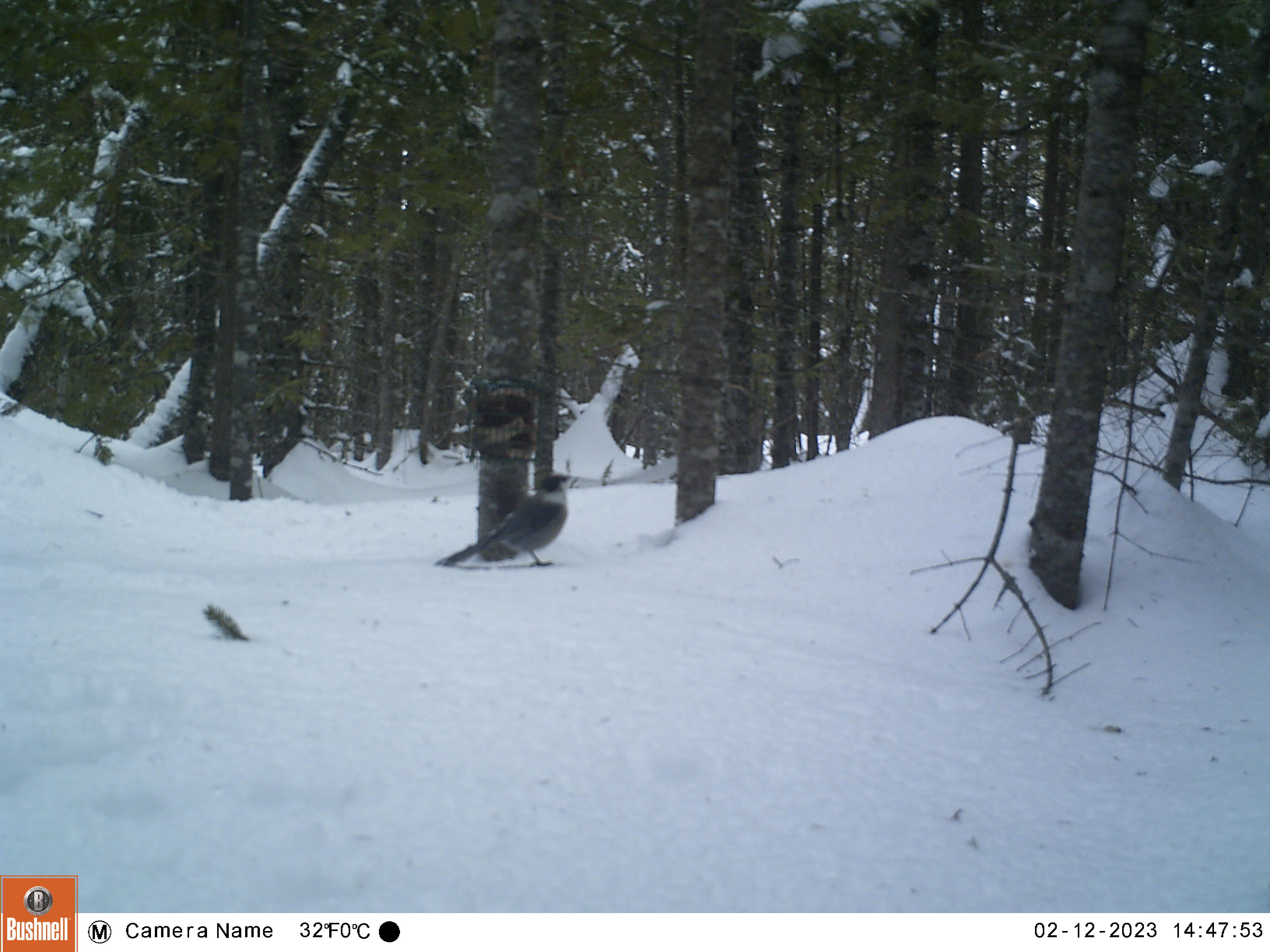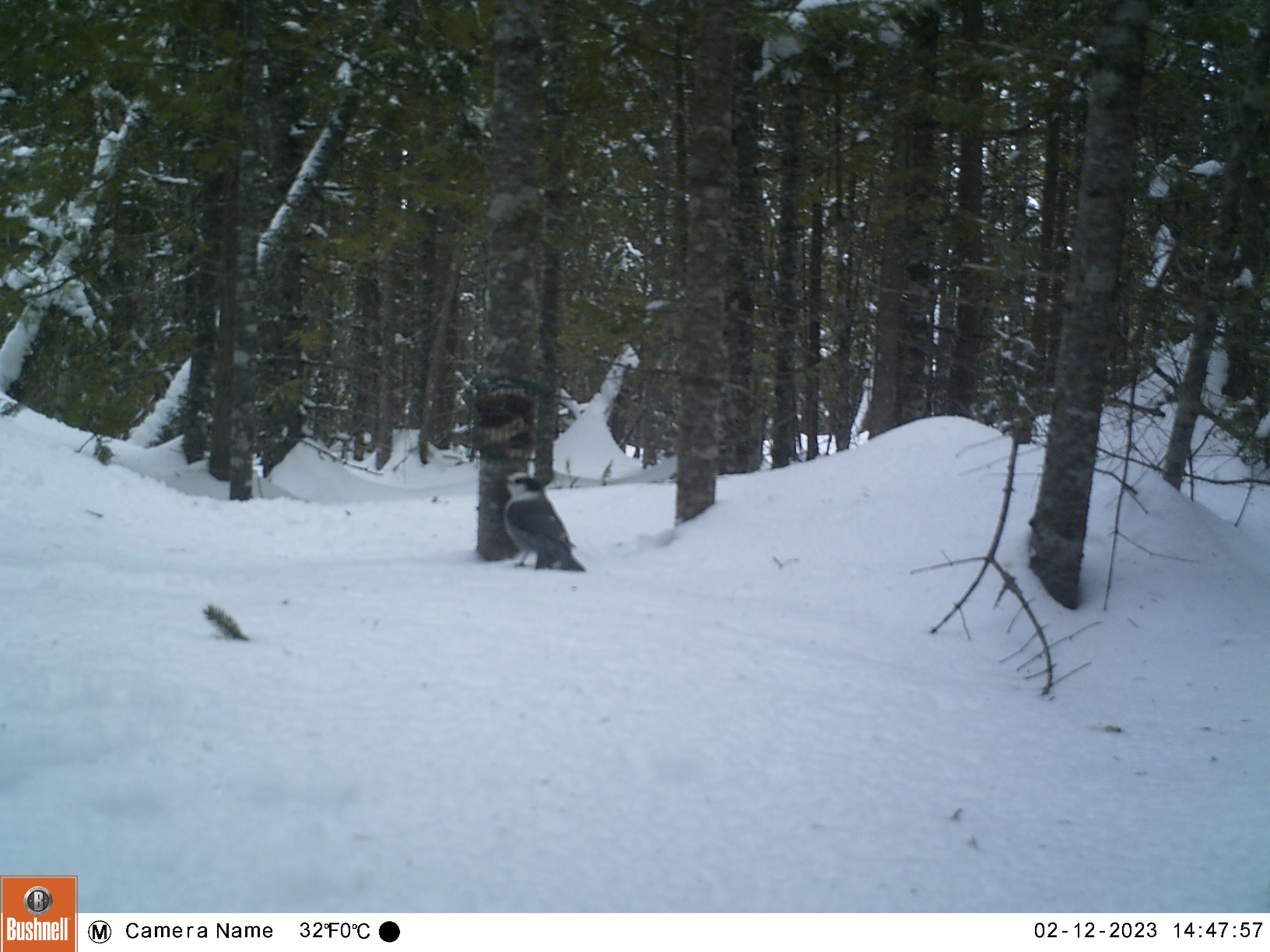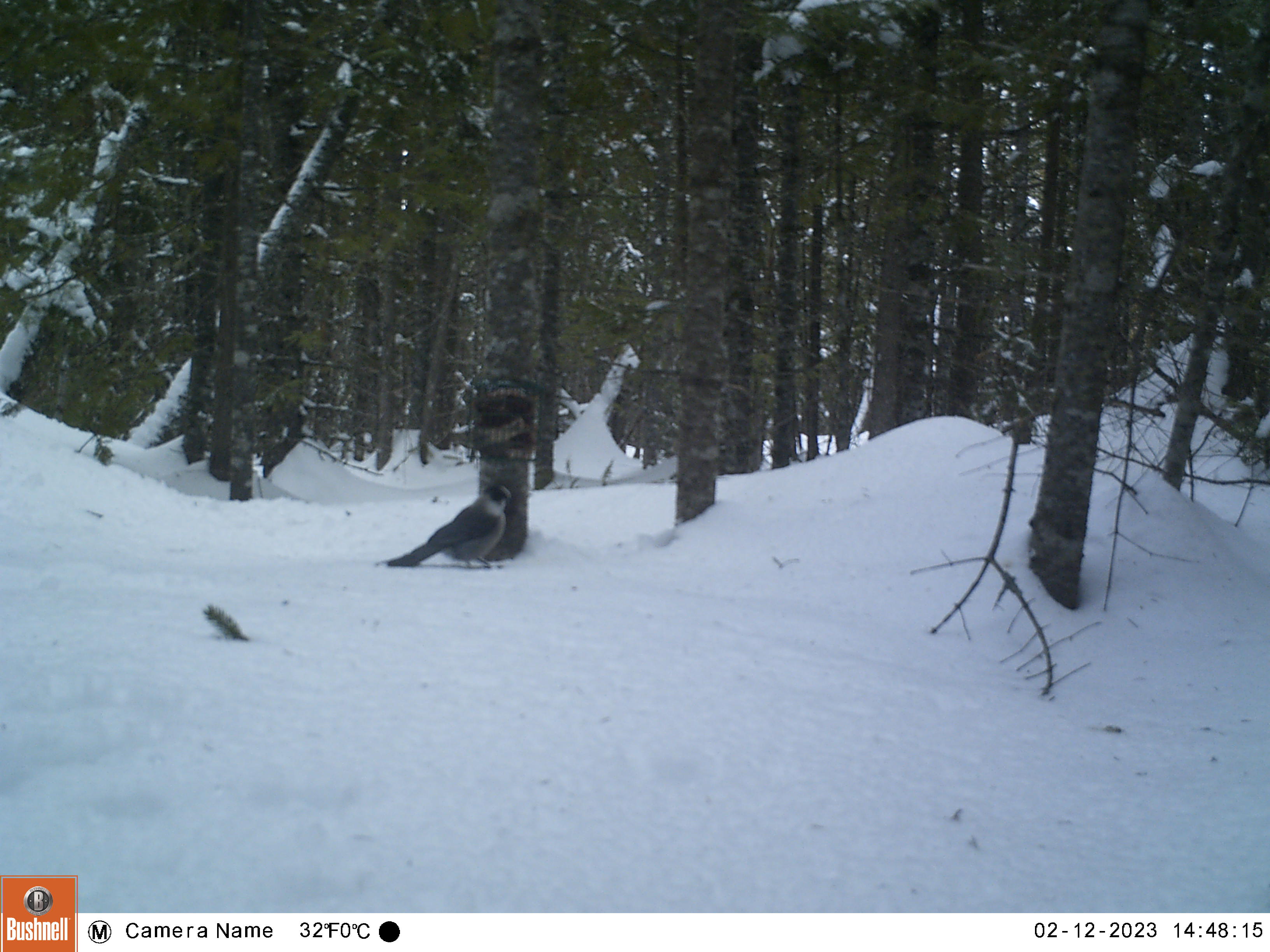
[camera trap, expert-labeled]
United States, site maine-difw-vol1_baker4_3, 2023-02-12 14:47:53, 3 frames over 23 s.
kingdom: Animalia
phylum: Chordata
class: Aves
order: Passeriformes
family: Corvidae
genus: Perisoreus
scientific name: Perisoreus canadensis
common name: canada jay